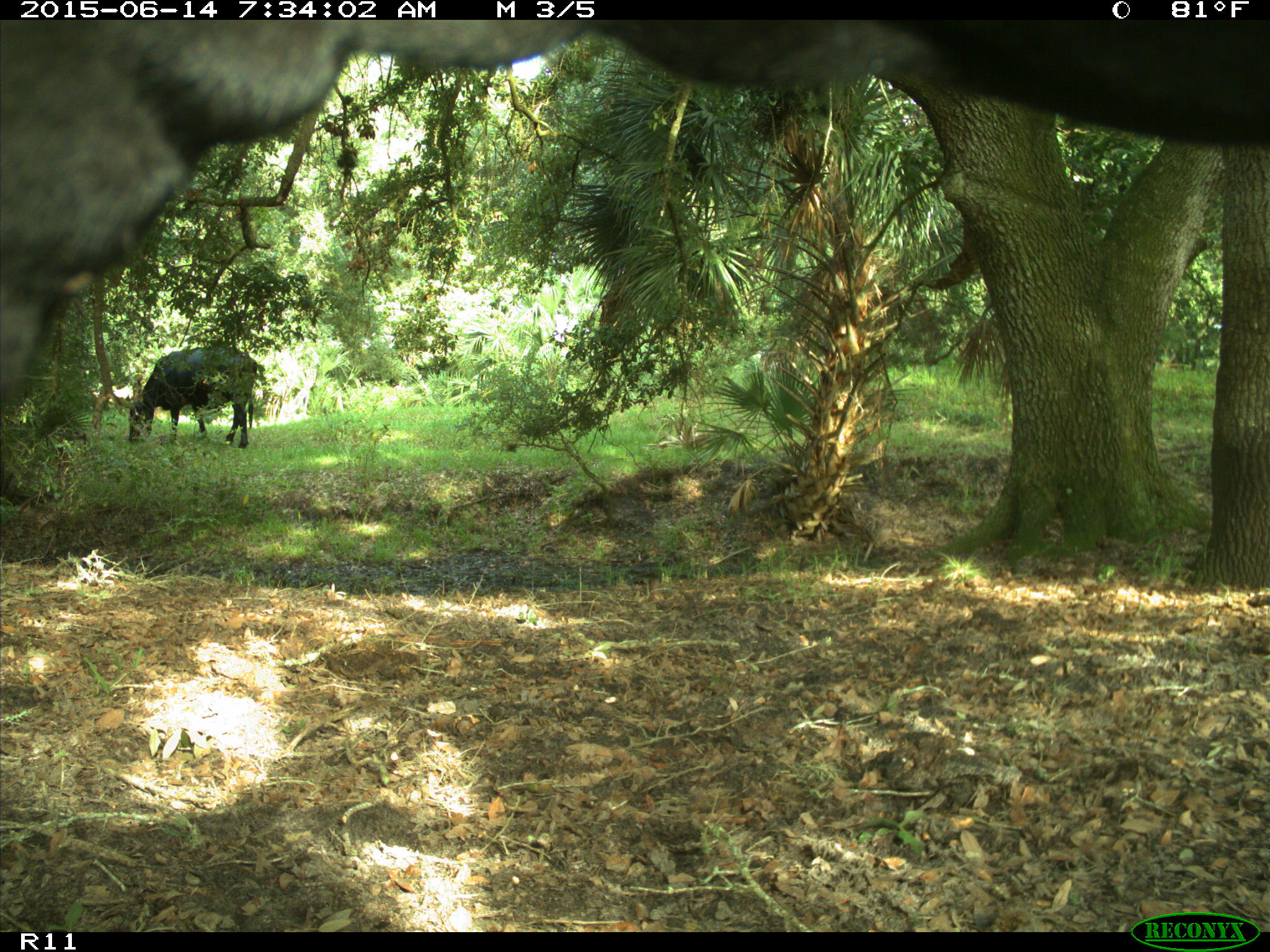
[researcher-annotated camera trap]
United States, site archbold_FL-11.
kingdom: Animalia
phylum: Chordata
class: Mammalia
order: Artiodactyla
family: Bovidae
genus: Bos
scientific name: Bos taurus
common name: domestic cow